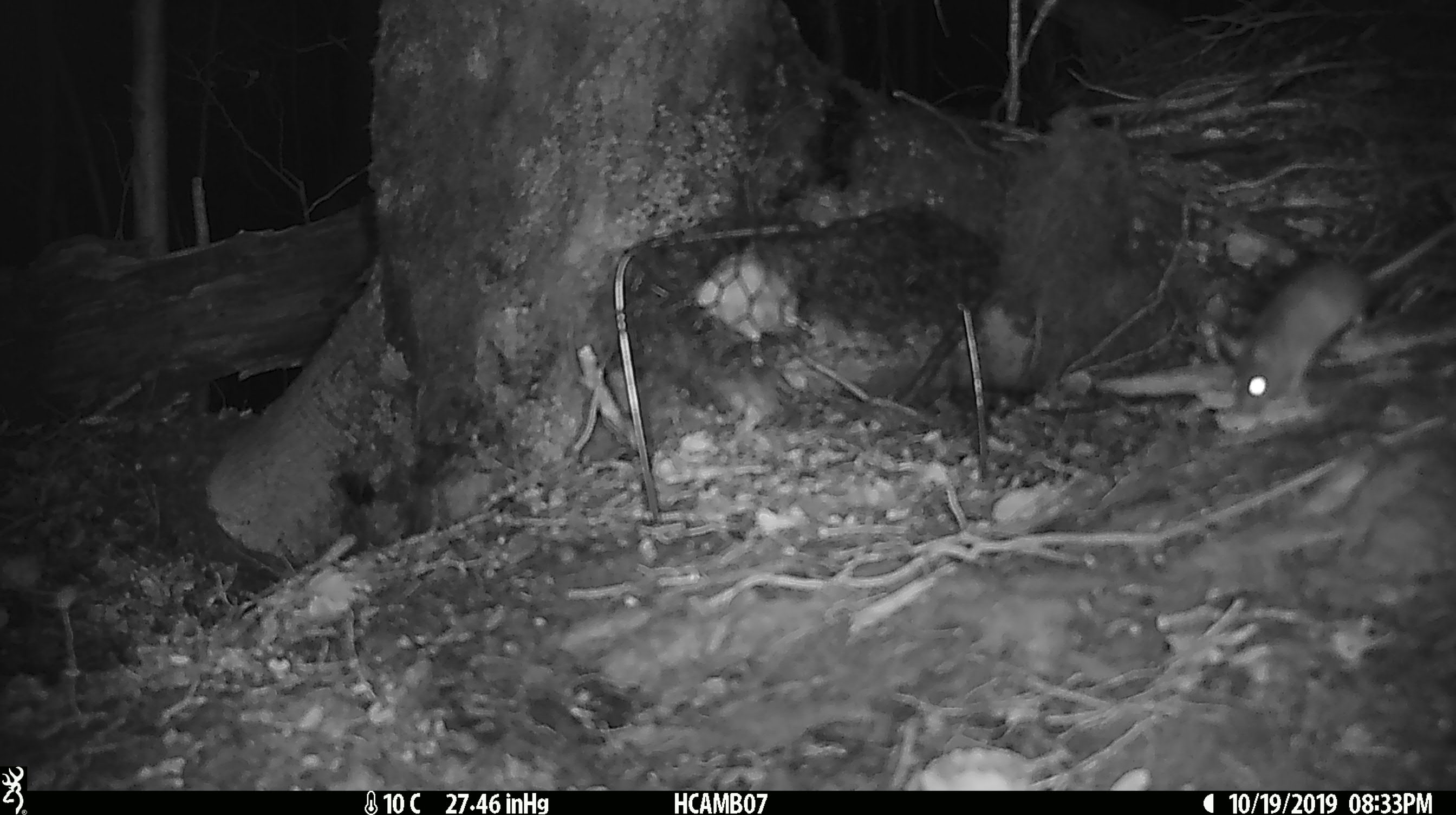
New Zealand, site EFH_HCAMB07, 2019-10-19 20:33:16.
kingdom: Animalia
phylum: Chordata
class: Mammalia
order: Rodentia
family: Muridae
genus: Mus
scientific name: Mus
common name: mouse